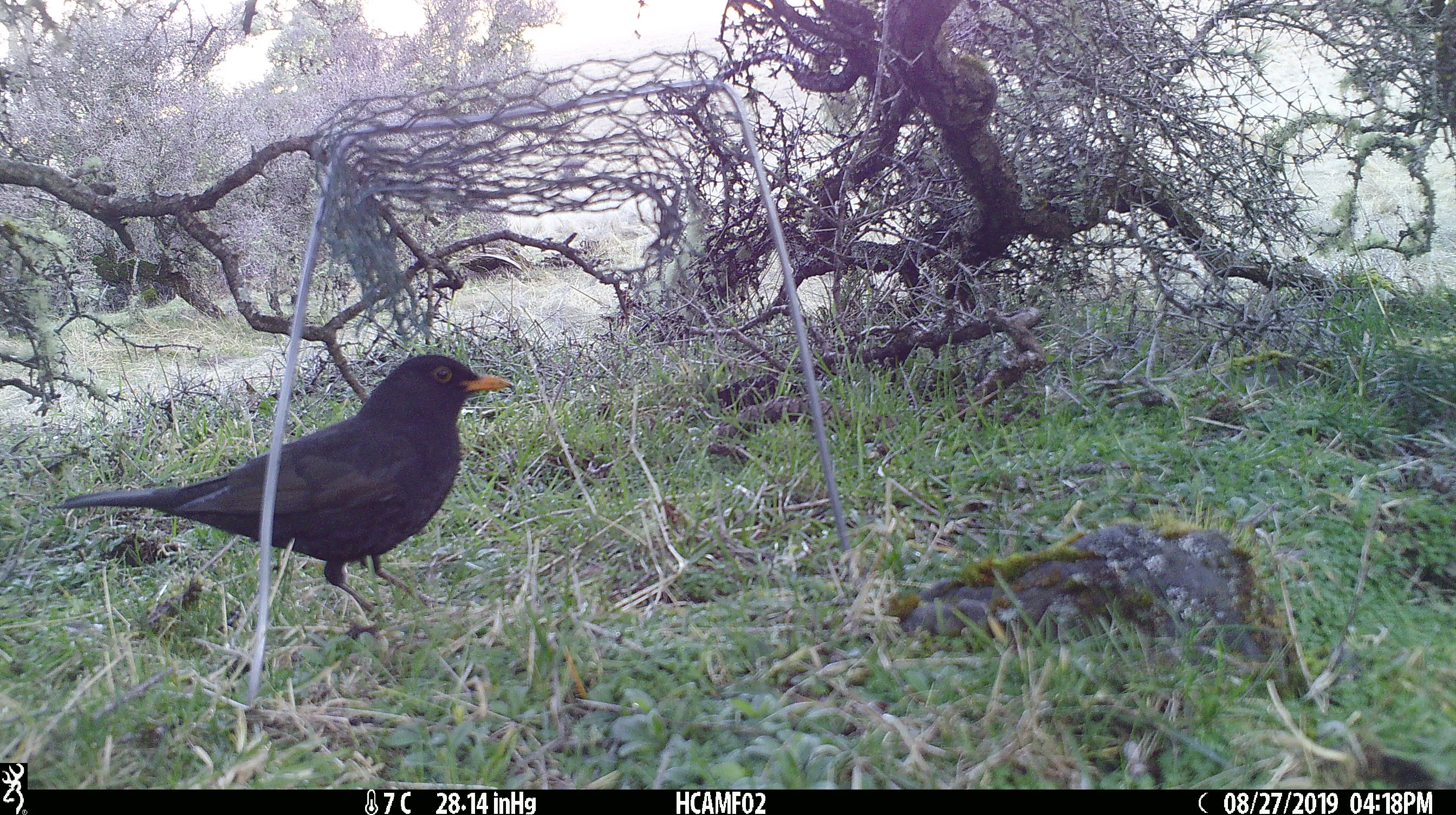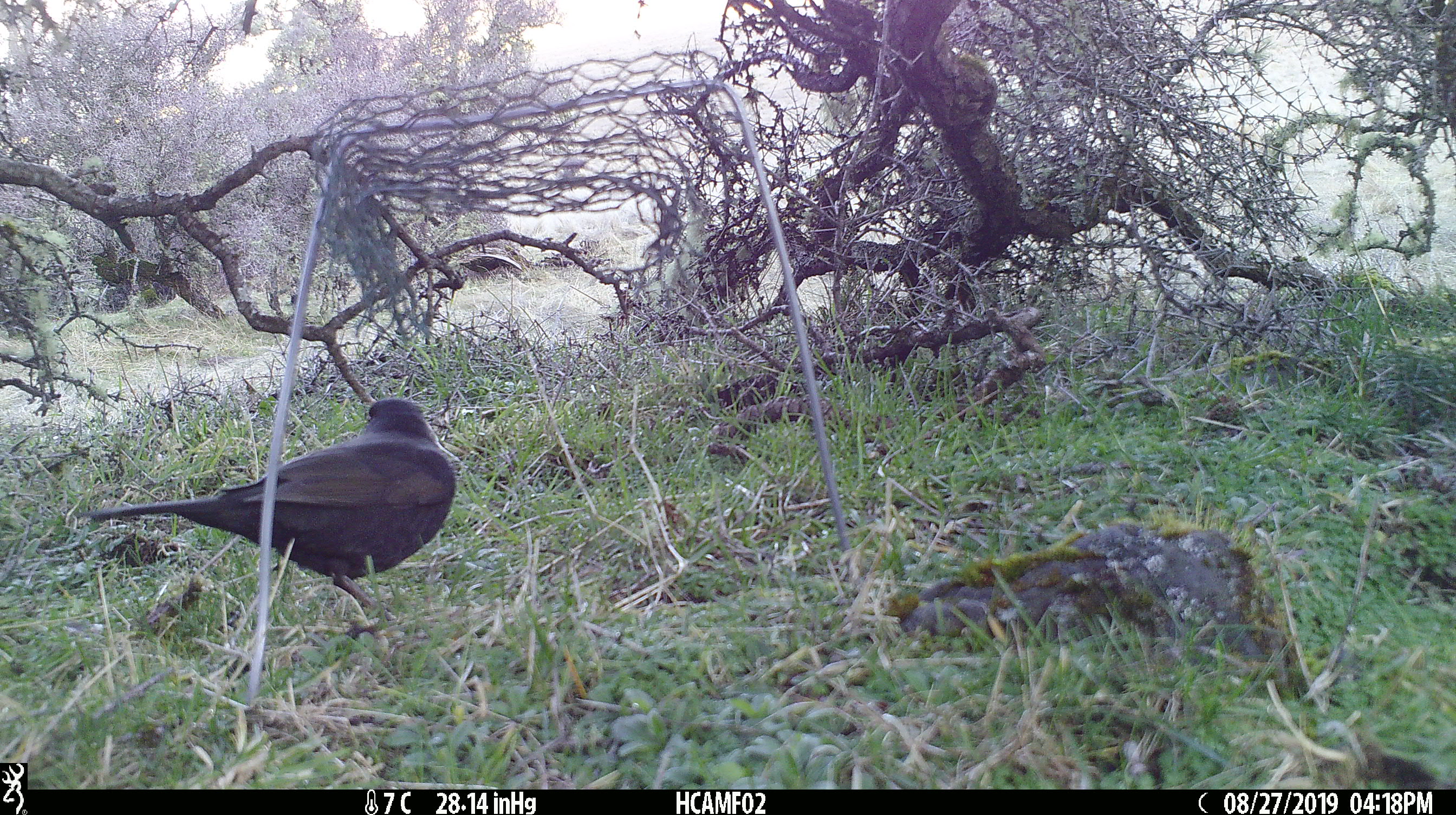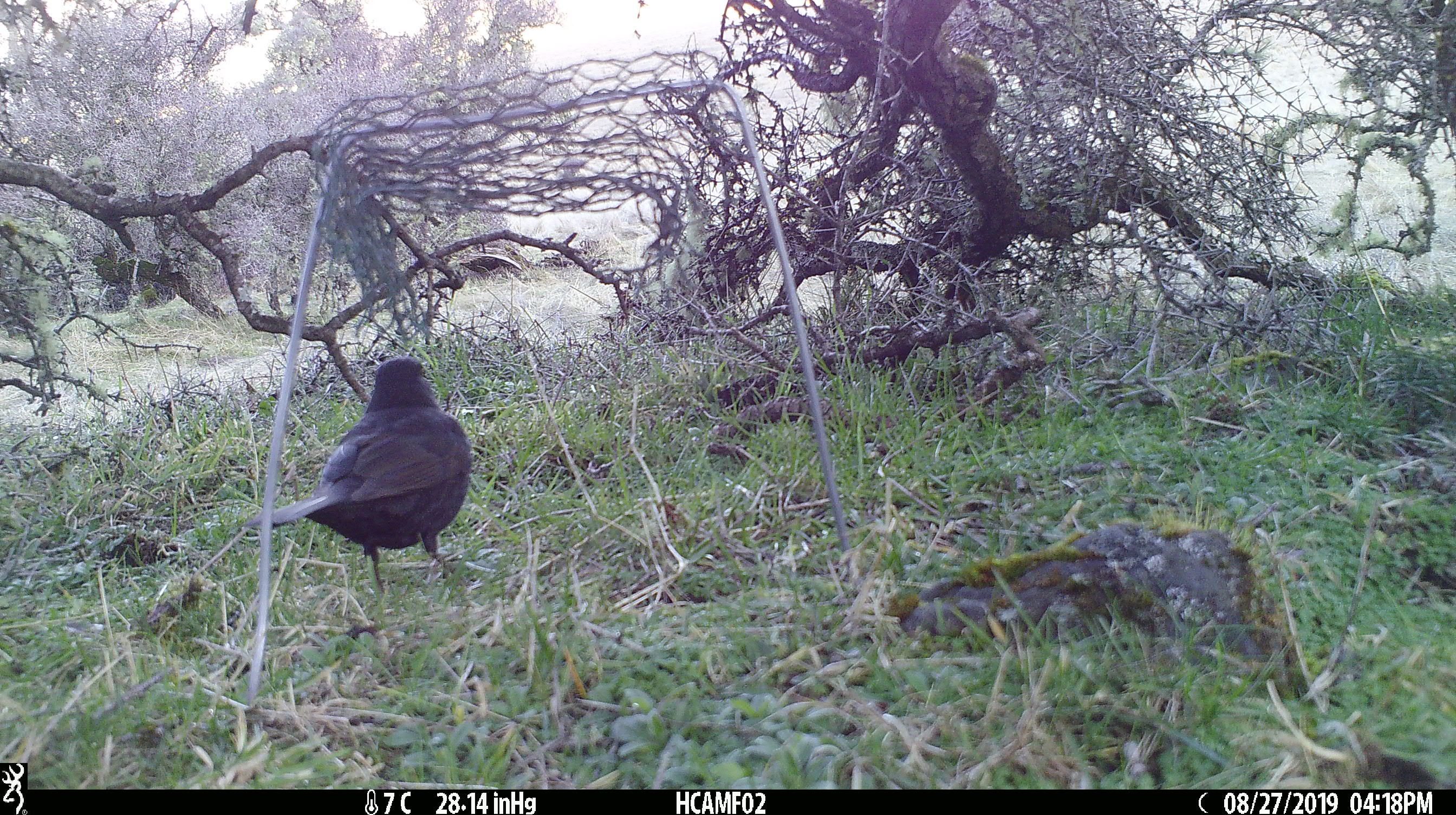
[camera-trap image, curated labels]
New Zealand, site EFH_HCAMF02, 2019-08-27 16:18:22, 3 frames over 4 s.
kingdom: Animalia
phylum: Chordata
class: Aves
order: Passeriformes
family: Turdidae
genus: Turdus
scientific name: Turdus merula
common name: eurasian blackbird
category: blackbird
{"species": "blackbird (eurasian blackbird) (Turdus merula)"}